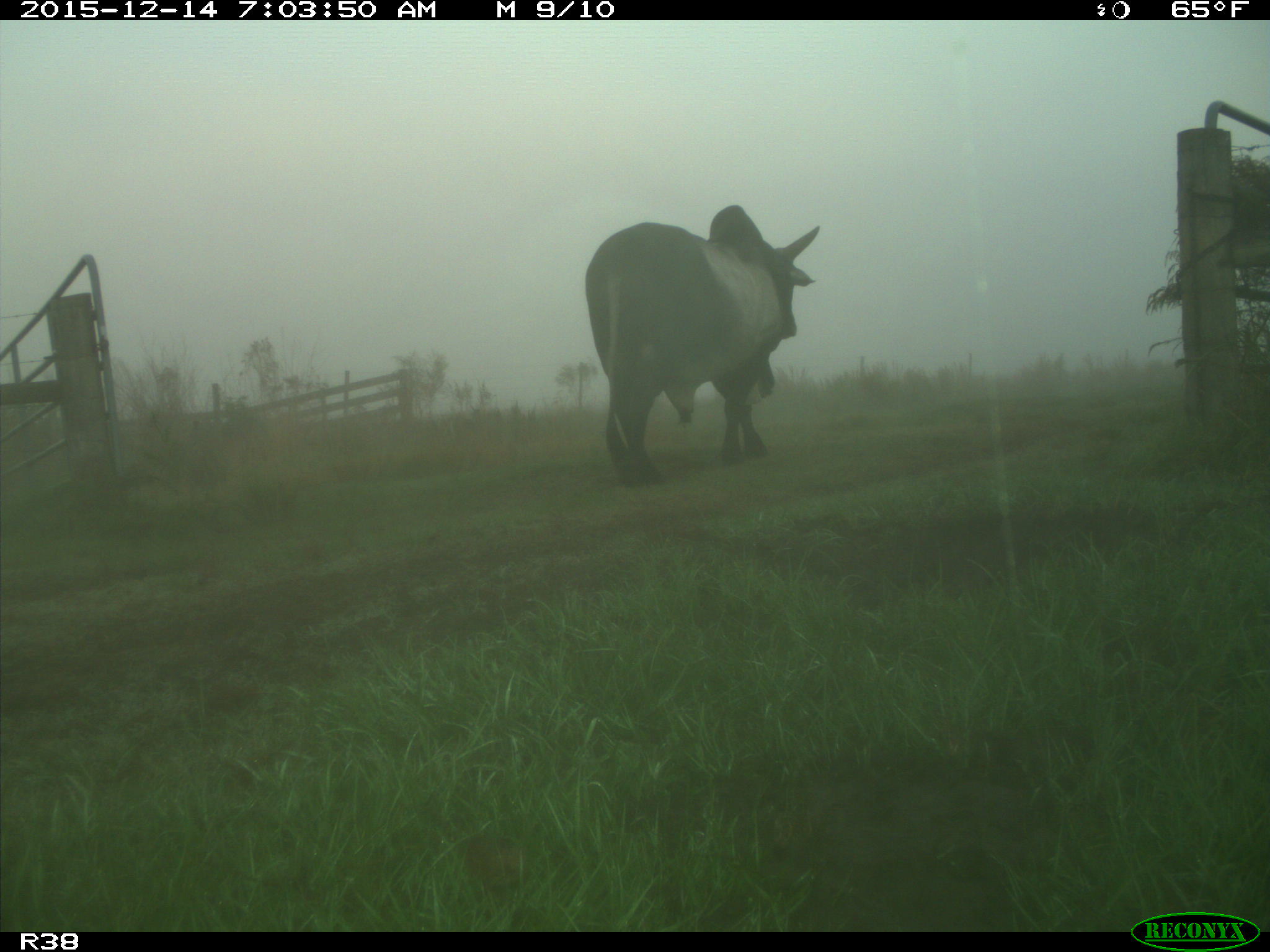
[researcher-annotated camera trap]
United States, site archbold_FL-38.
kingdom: Animalia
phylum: Chordata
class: Mammalia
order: Artiodactyla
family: Bovidae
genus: Bos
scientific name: Bos taurus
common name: domestic cow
Bos taurus (domestic cow).